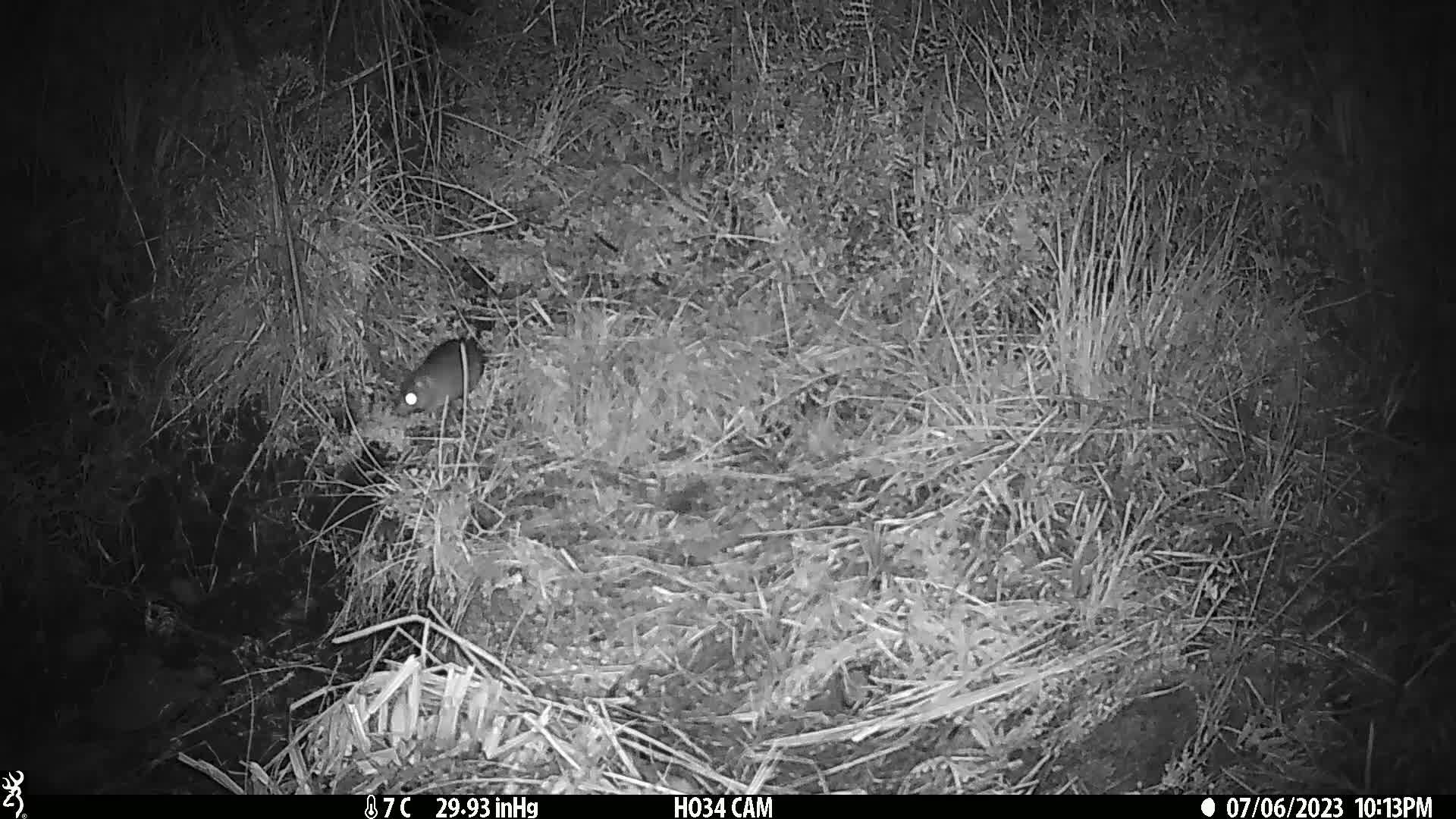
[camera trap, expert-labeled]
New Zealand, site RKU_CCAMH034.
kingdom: Animalia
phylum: Chordata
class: Mammalia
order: Rodentia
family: Muridae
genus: Rattus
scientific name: Rattus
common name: rat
Rat (Rattus).